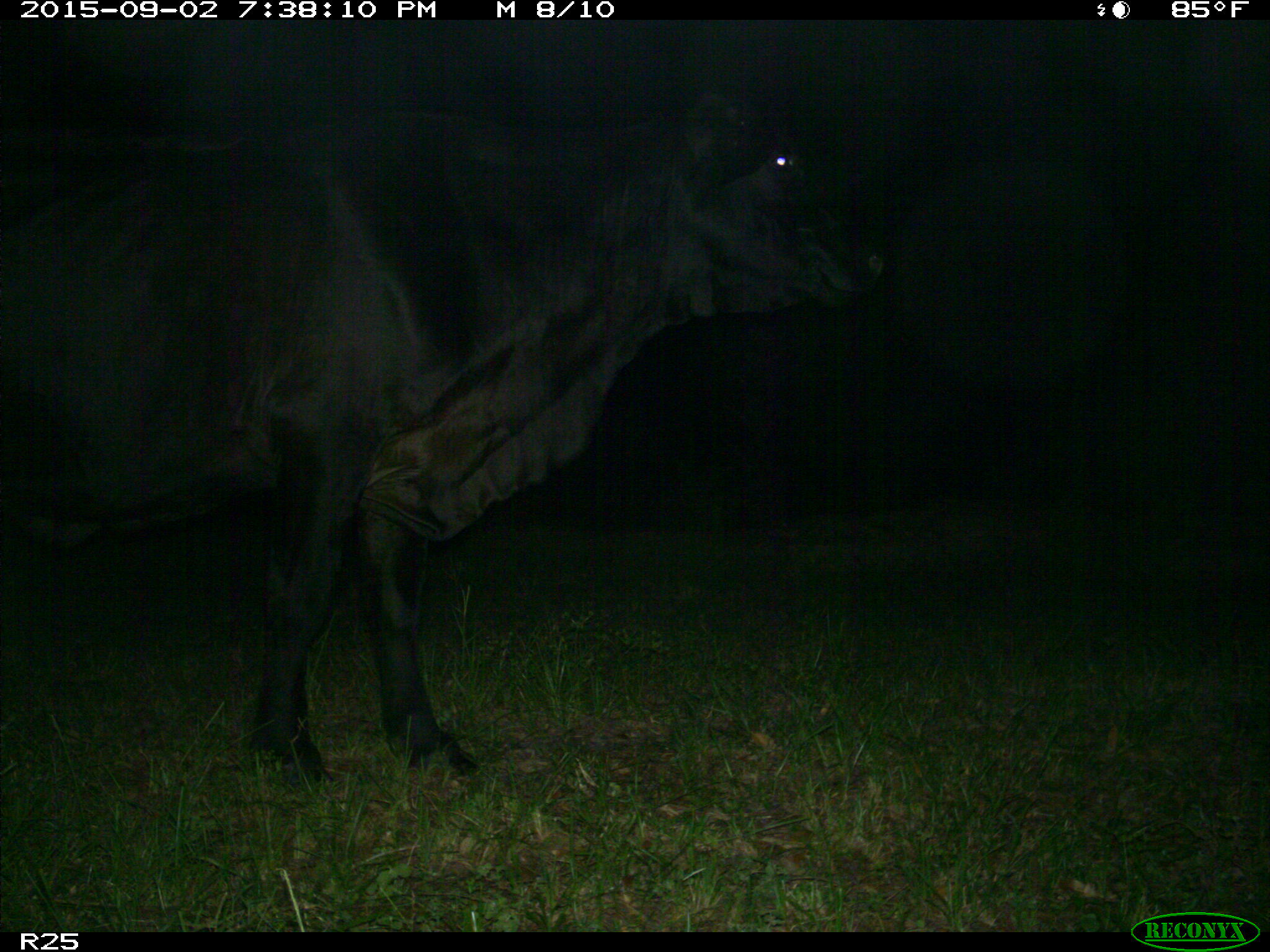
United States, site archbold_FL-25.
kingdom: Animalia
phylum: Chordata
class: Mammalia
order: Artiodactyla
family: Bovidae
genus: Bos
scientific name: Bos taurus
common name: domestic cow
Bos taurus (domestic cow).